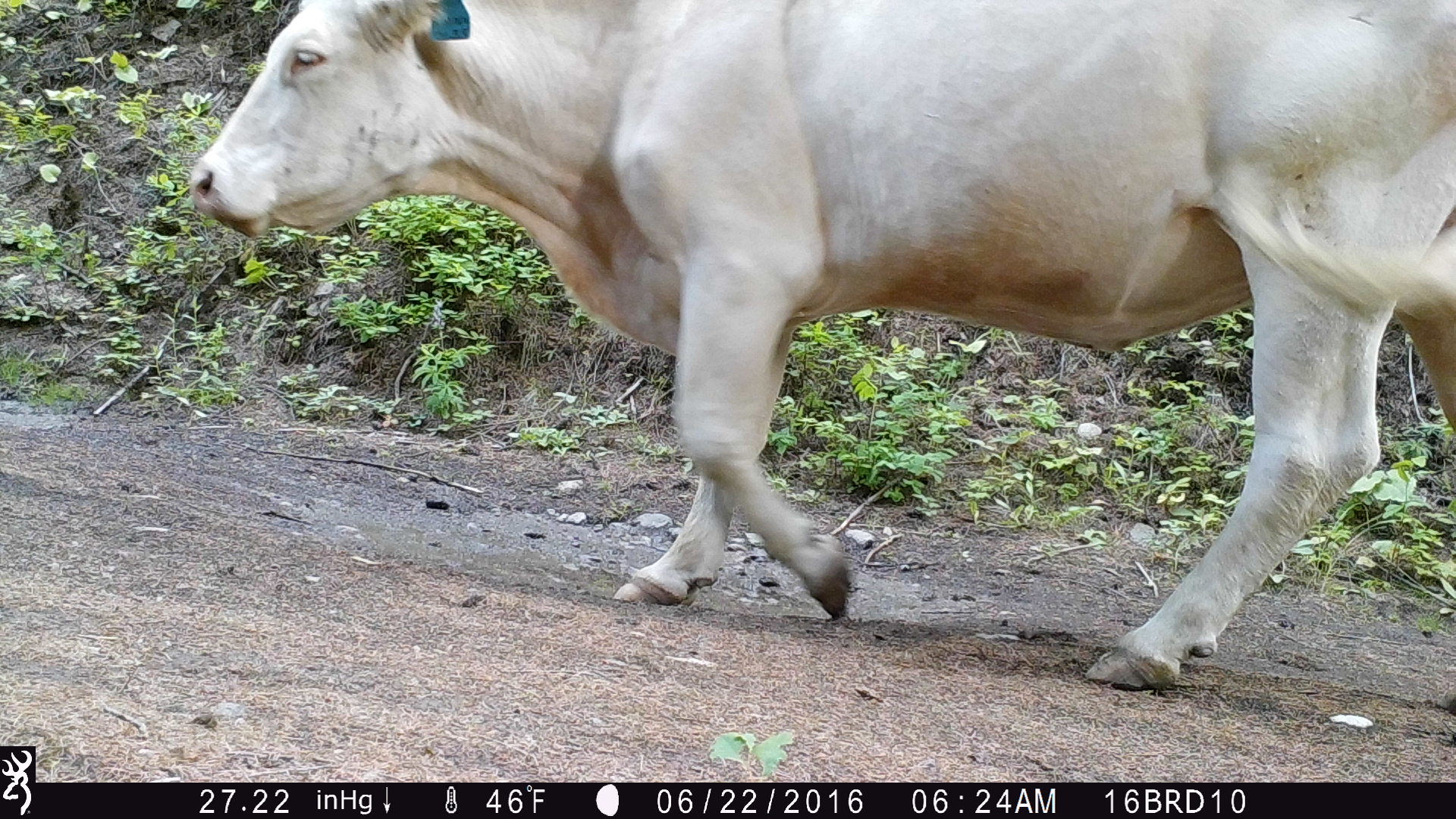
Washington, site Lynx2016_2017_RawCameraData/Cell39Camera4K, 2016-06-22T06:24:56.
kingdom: Animalia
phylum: Chordata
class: Mammalia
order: Artiodactyla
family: Bovidae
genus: Bos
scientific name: Bos taurus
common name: domestic cattle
Domestic cattle (Bos taurus). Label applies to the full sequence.